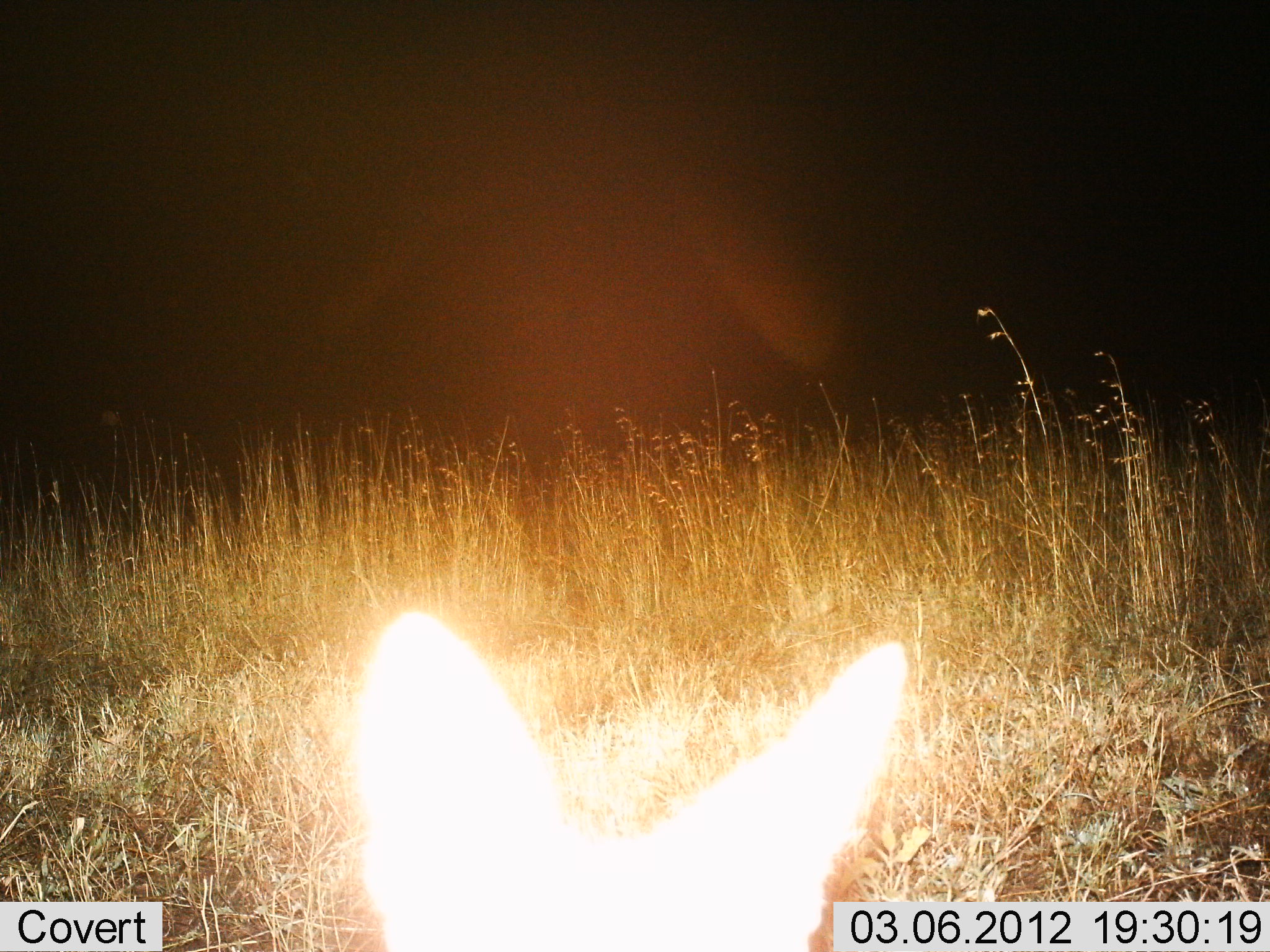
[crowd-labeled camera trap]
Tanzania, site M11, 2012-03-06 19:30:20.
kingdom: Animalia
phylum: Chordata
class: Mammalia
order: Carnivora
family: Canidae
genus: Otocyon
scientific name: Otocyon megalotis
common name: bat-eared fox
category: batearedfox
Batearedfox (bat-eared fox) (Otocyon megalotis), count 1. Behavior (volunteer vote fractions): standing 100%, resting 0%, moving 0%, interacting 0%. Young present (vote fraction): 0%. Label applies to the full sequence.